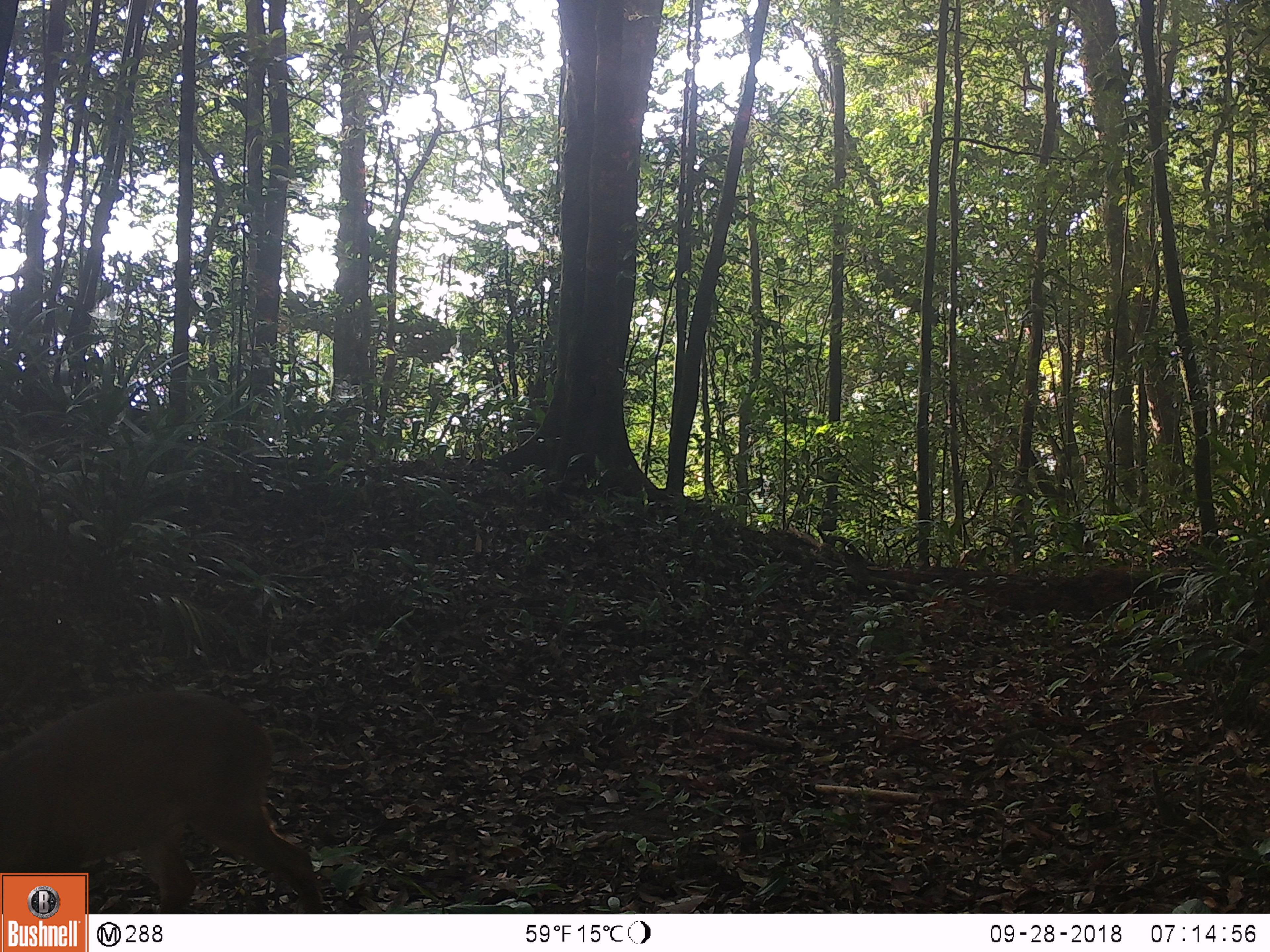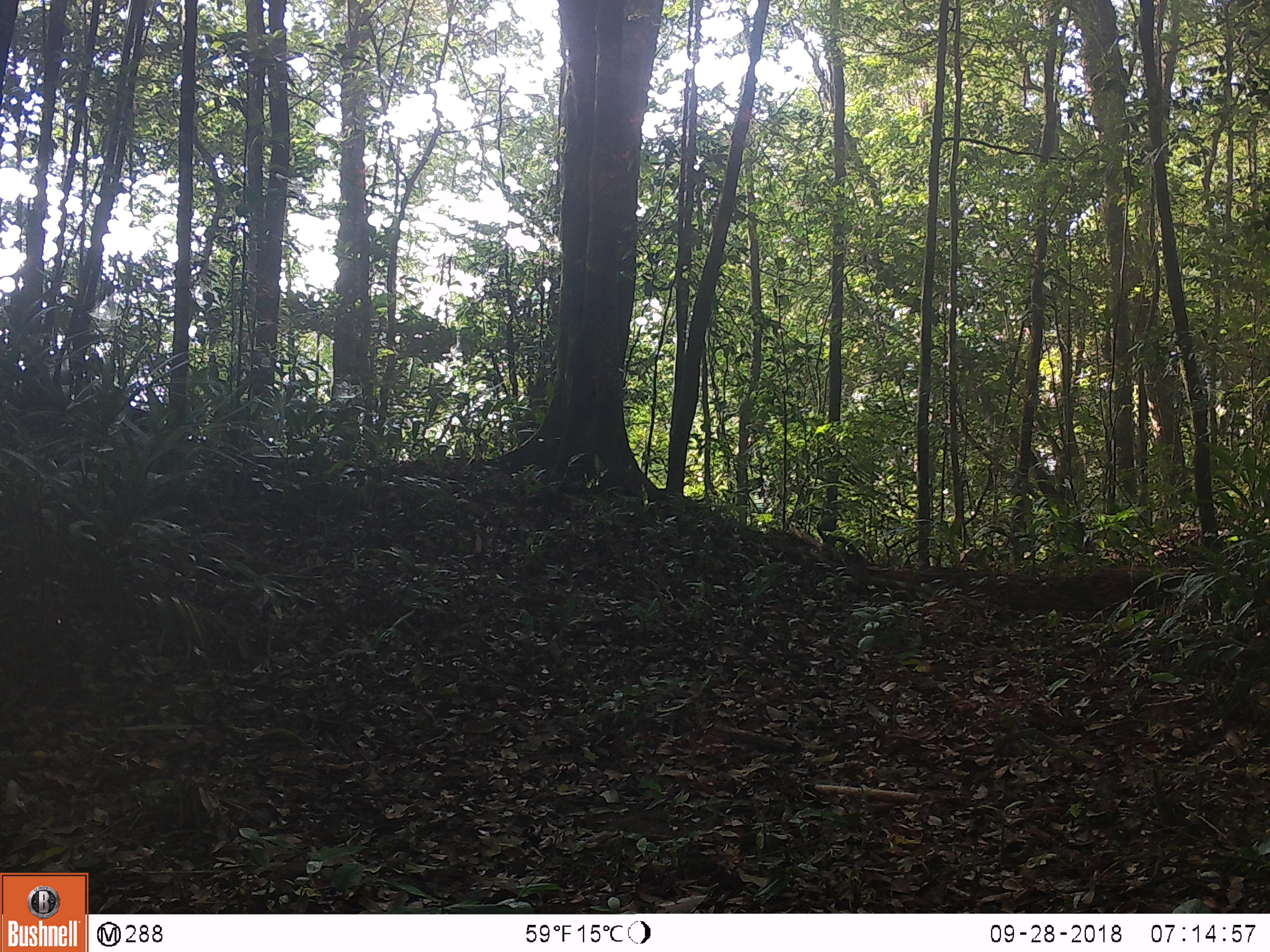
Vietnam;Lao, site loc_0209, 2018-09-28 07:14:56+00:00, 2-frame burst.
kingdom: Animalia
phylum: Chordata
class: Mammalia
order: Artiodactyla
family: Cervidae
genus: Muntiacus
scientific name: Muntiacus vuquangensis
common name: large-antlered muntjac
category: large antlered muntjac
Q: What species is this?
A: Large antlered muntjac (large-antlered muntjac) (Muntiacus vuquangensis).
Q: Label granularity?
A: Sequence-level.